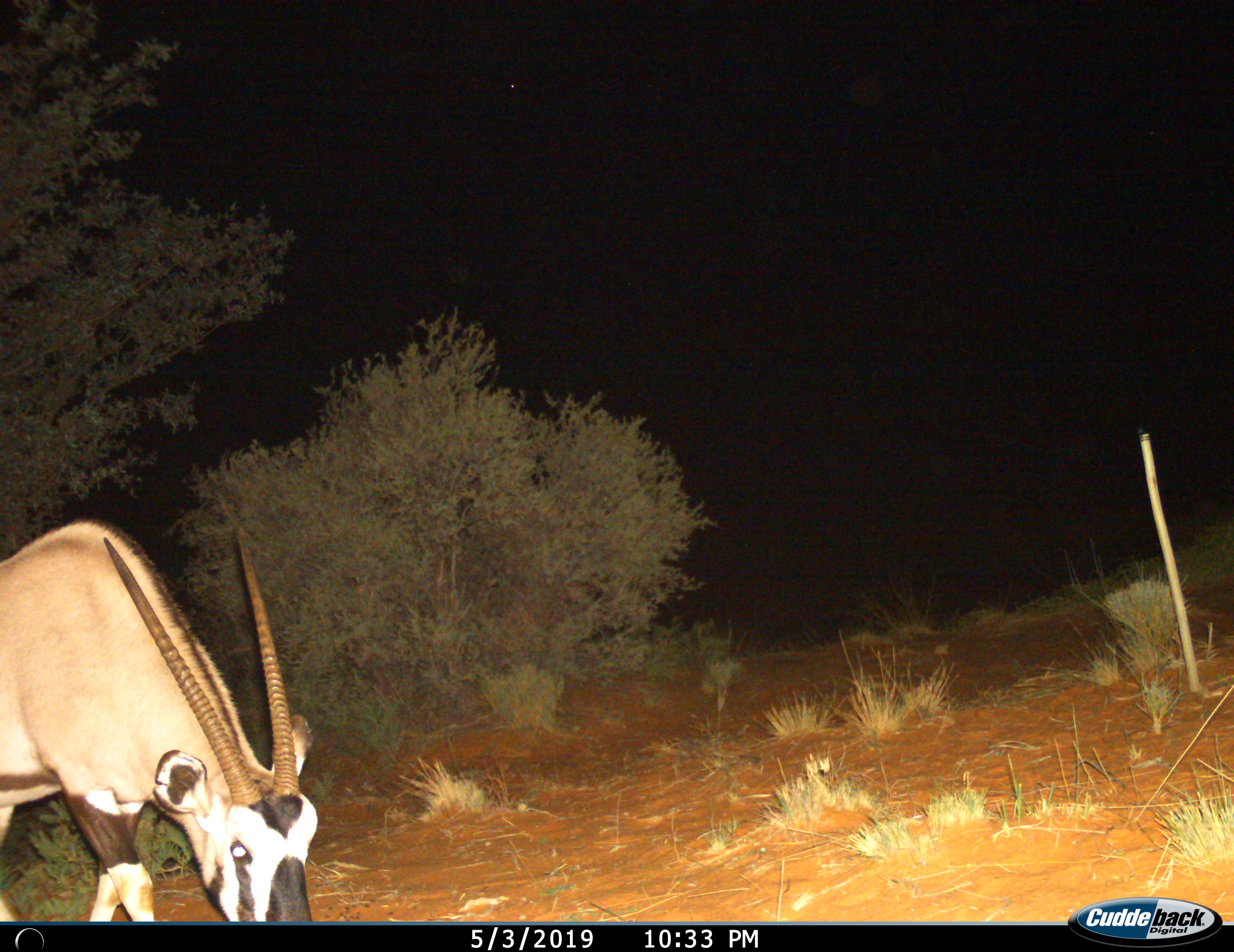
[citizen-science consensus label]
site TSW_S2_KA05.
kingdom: Animalia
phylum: Chordata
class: Mammalia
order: Artiodactyla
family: Bovidae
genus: Oryx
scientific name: Oryx gazella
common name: gemsbok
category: oryx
Oryx (gemsbok) (Oryx gazella), count 1. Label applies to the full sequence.